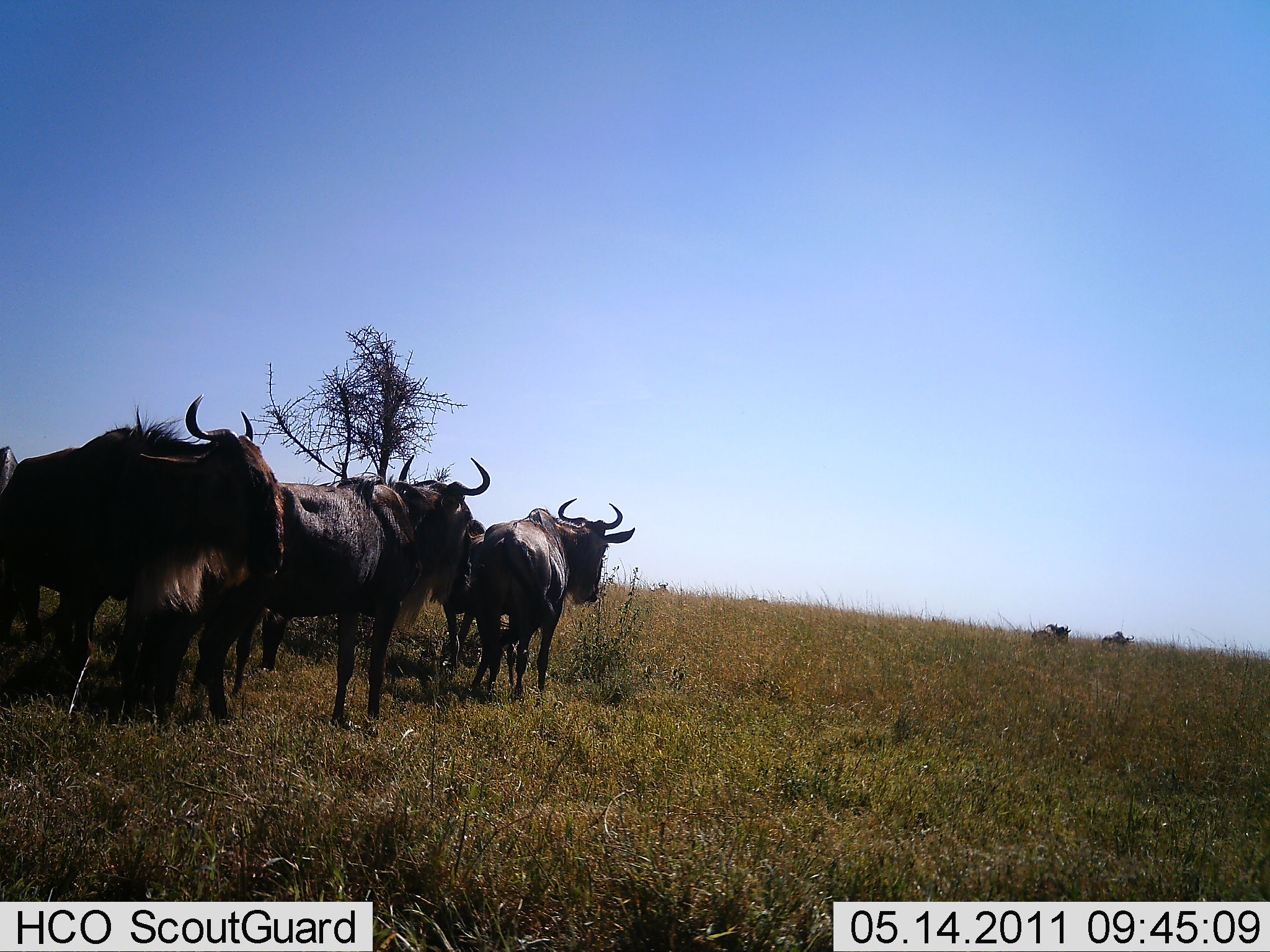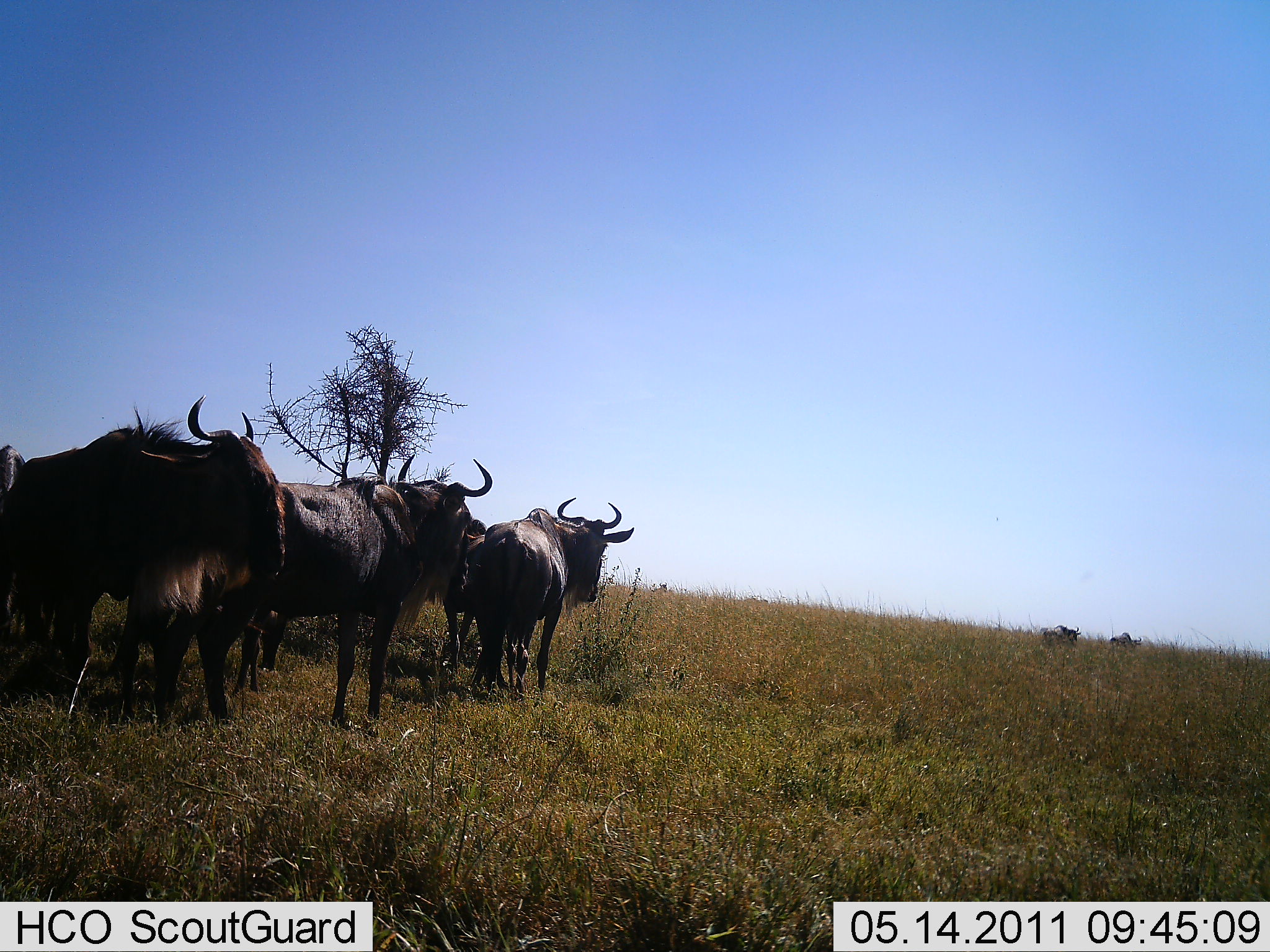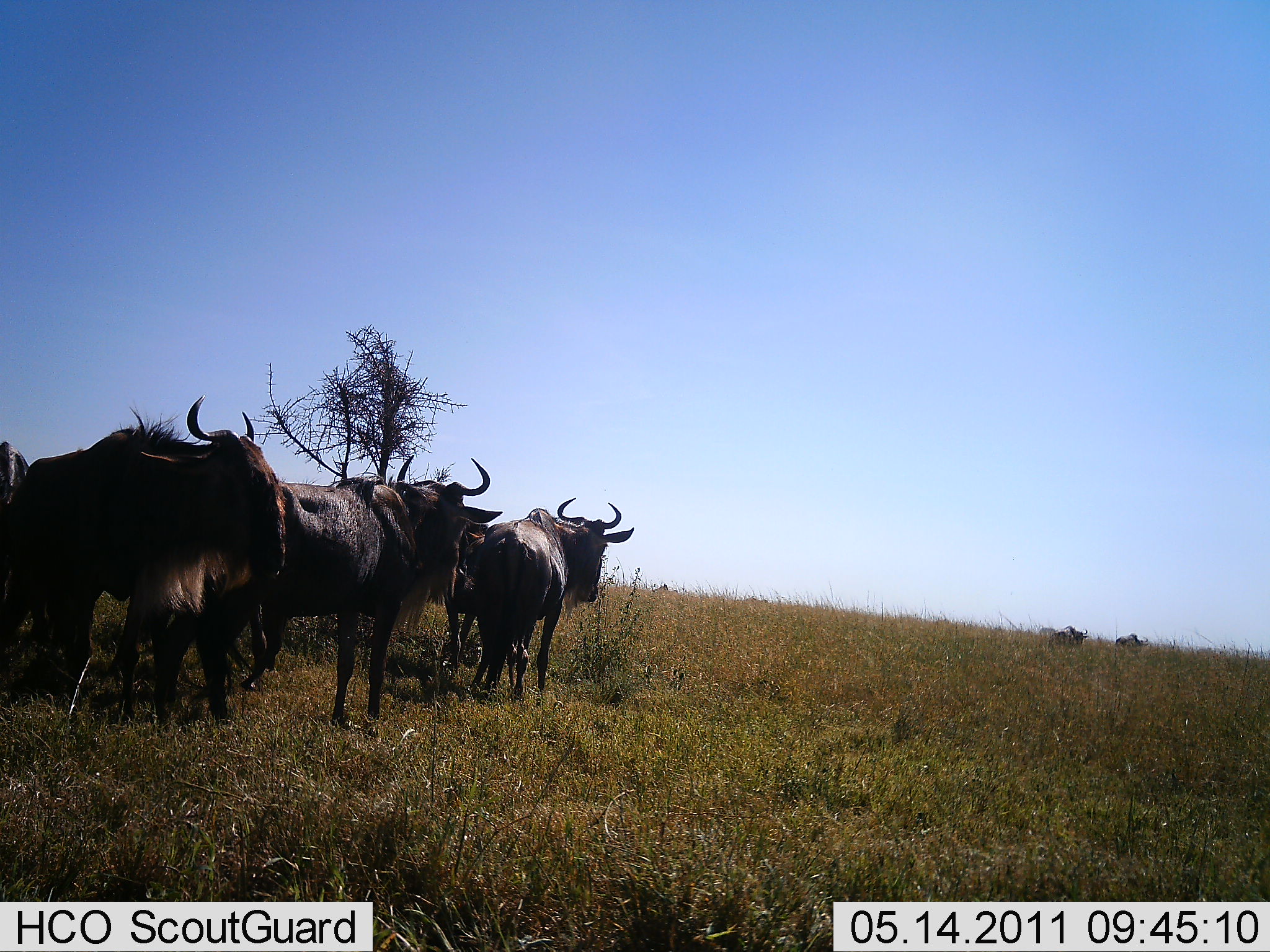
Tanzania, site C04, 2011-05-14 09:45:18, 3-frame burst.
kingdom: Animalia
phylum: Chordata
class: Mammalia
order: Artiodactyla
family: Bovidae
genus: Connochaetes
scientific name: Connochaetes taurinus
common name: blue wildebeest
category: wildebeest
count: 6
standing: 100%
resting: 0%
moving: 38%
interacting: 0%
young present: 0%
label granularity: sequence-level